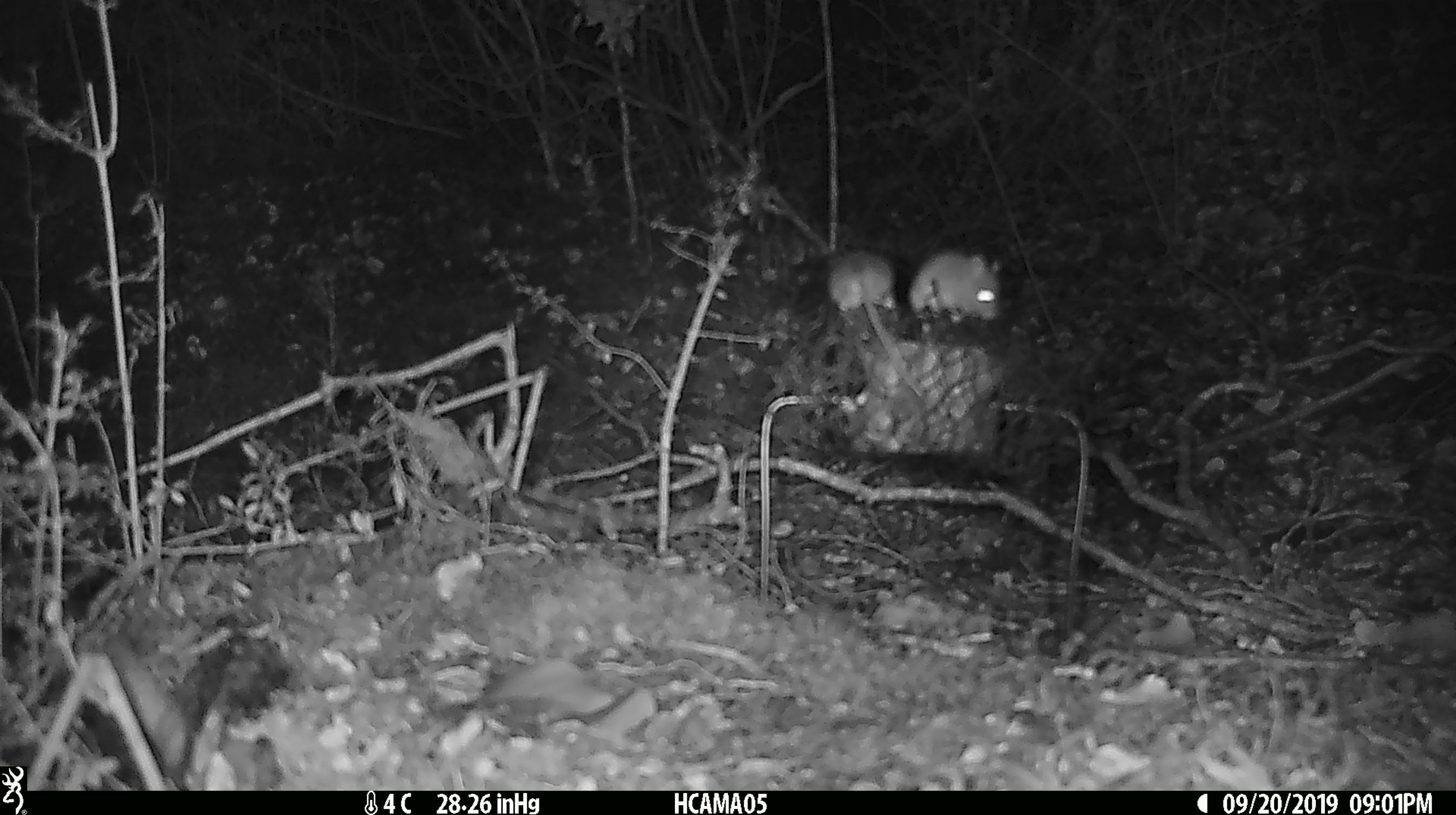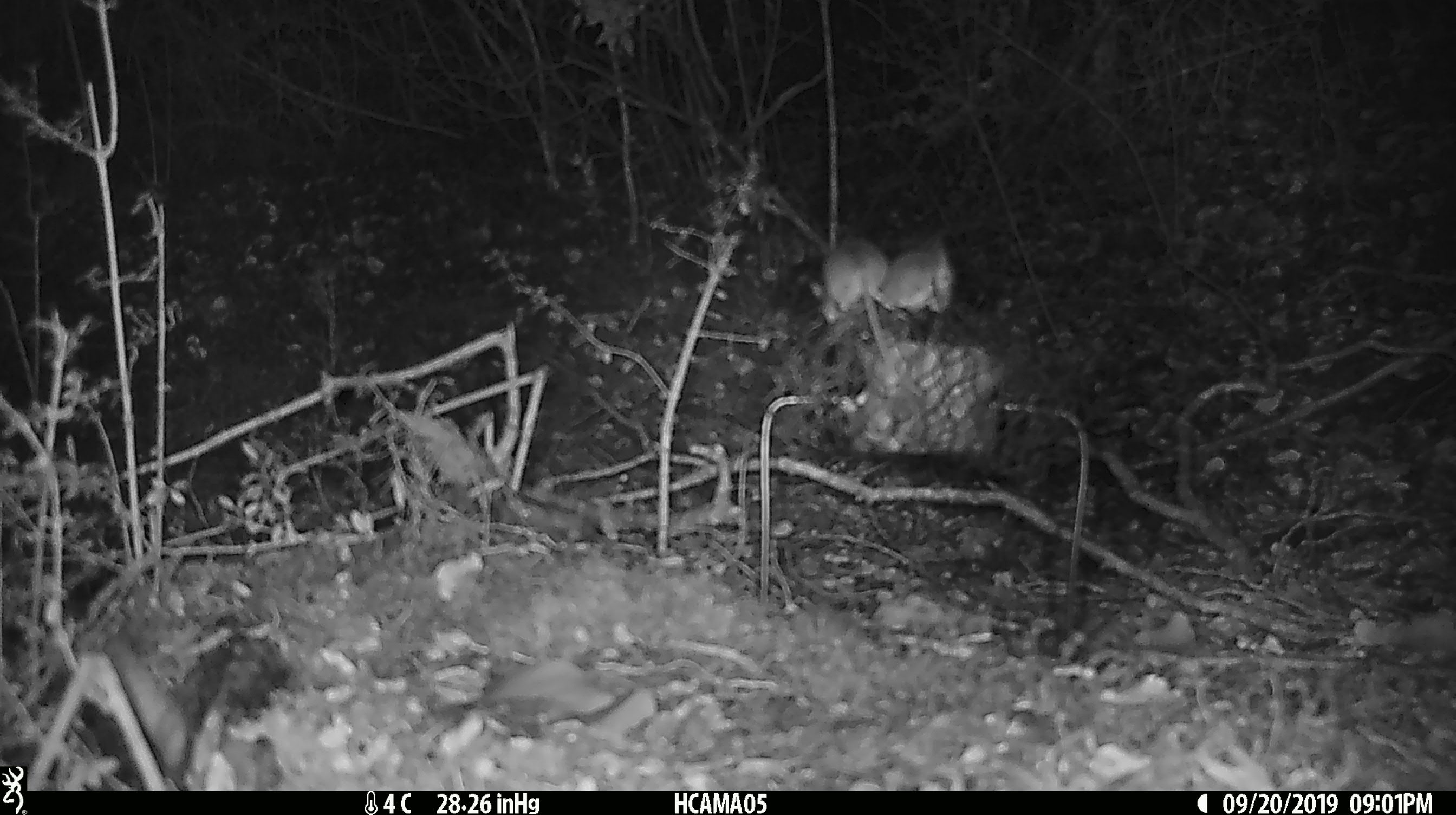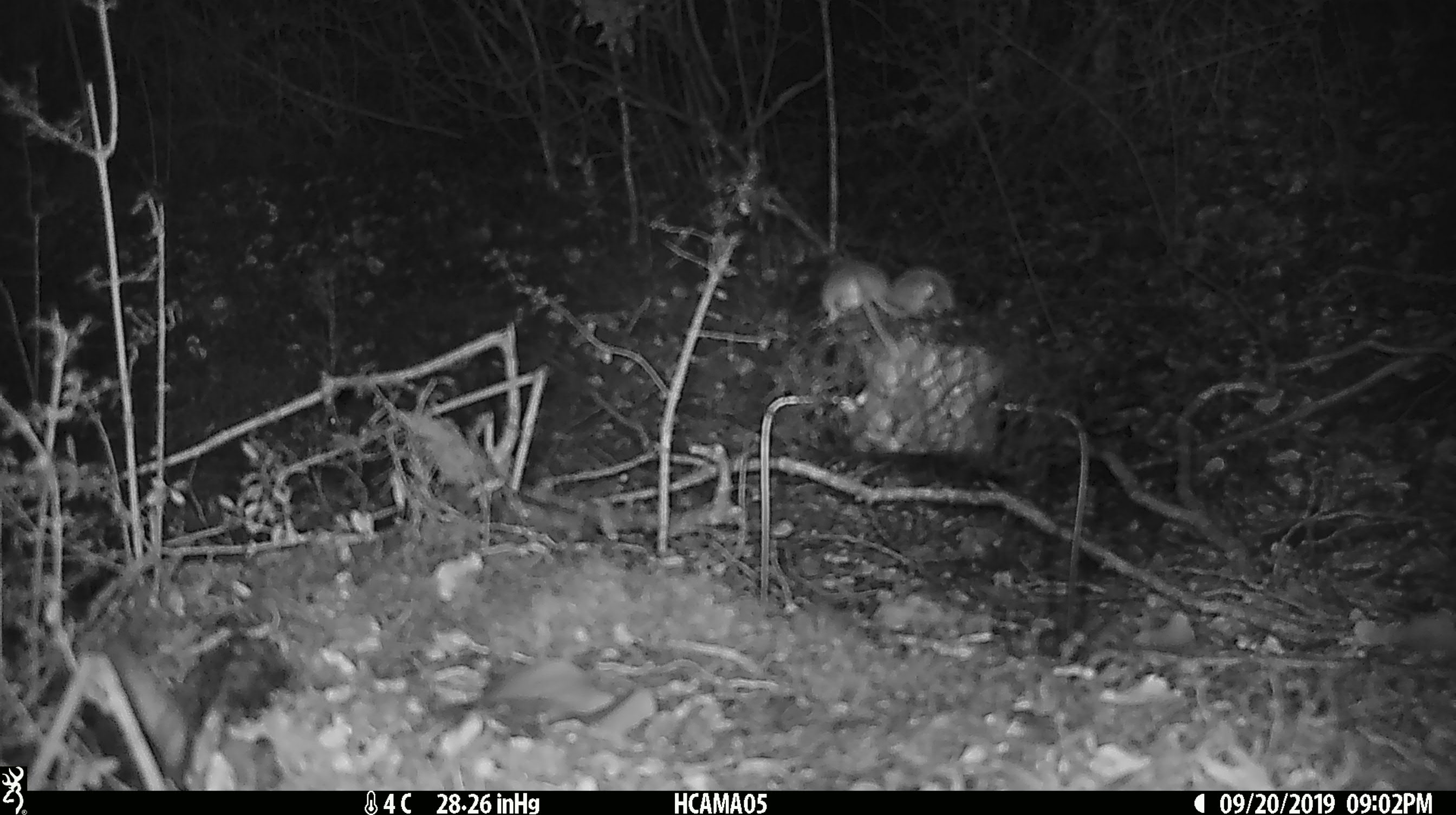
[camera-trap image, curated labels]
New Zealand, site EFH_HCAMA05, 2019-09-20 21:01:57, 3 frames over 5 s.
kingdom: Animalia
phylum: Chordata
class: Mammalia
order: Rodentia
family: Muridae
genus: Mus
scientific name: Mus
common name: mouse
Mouse (Mus).